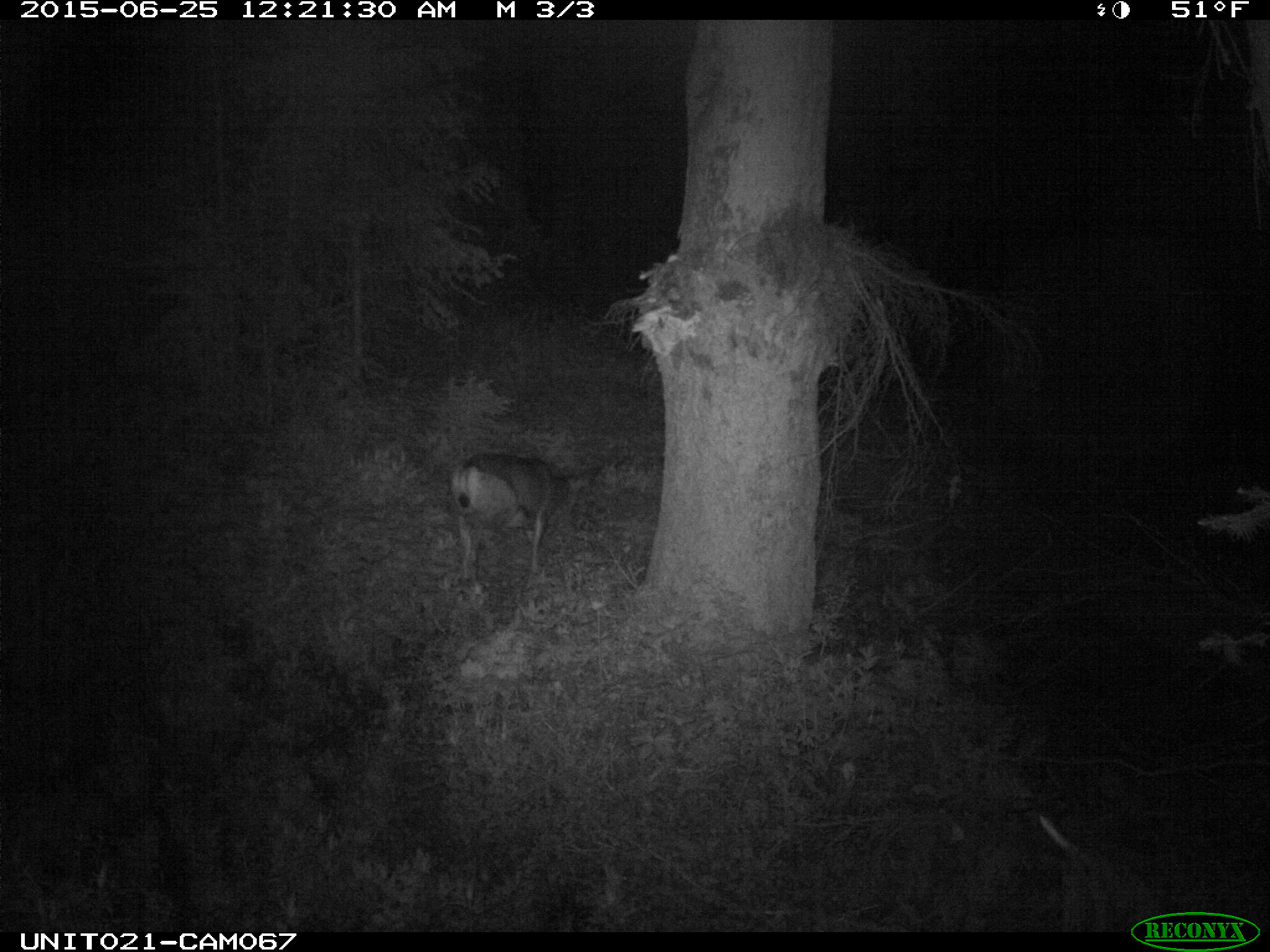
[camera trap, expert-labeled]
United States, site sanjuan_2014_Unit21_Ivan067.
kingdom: Animalia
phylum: Chordata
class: Mammalia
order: Artiodactyla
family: Cervidae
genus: Odocoileus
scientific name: Odocoileus hemionus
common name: mule deer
Odocoileus hemionus (mule deer).